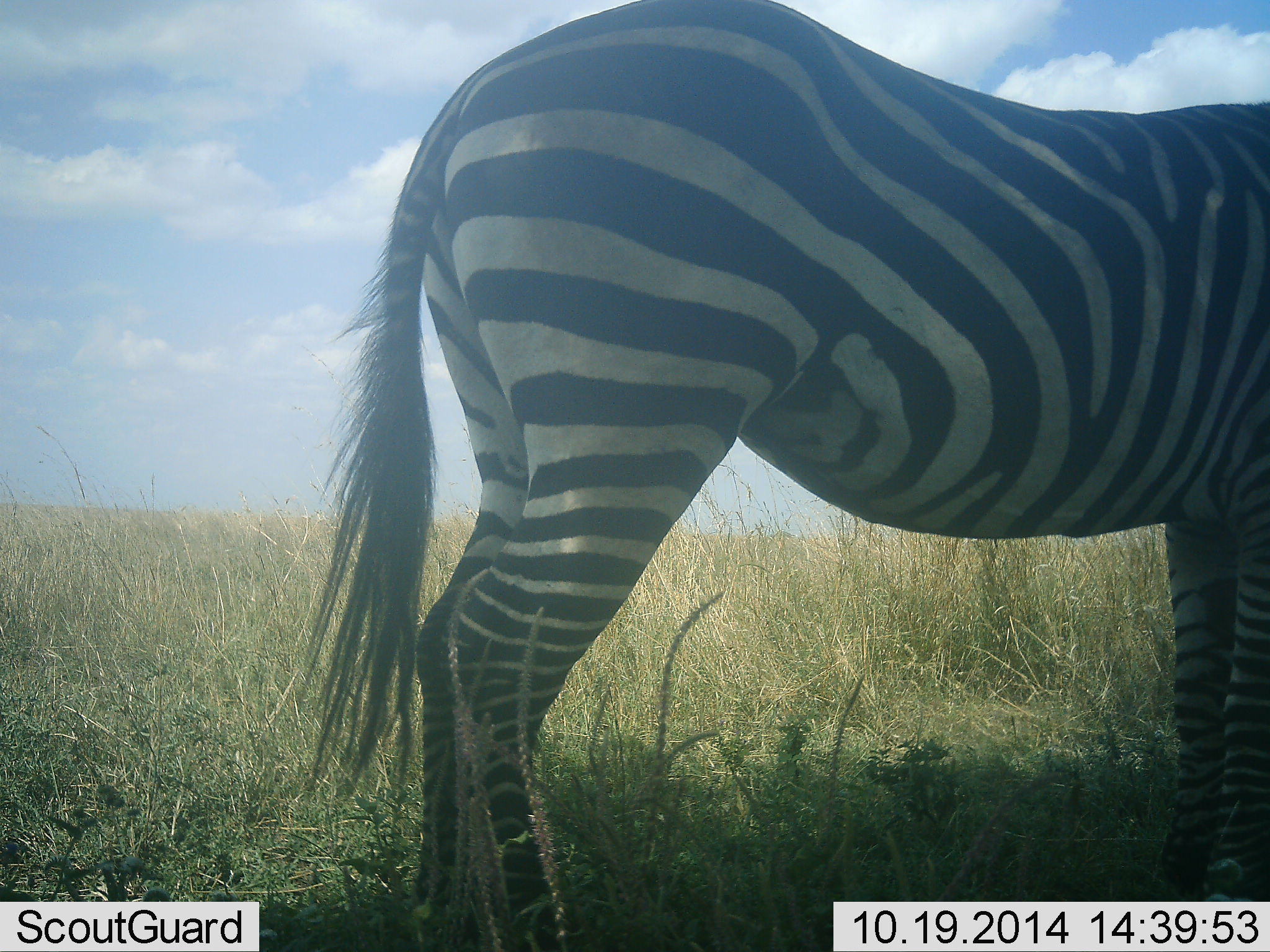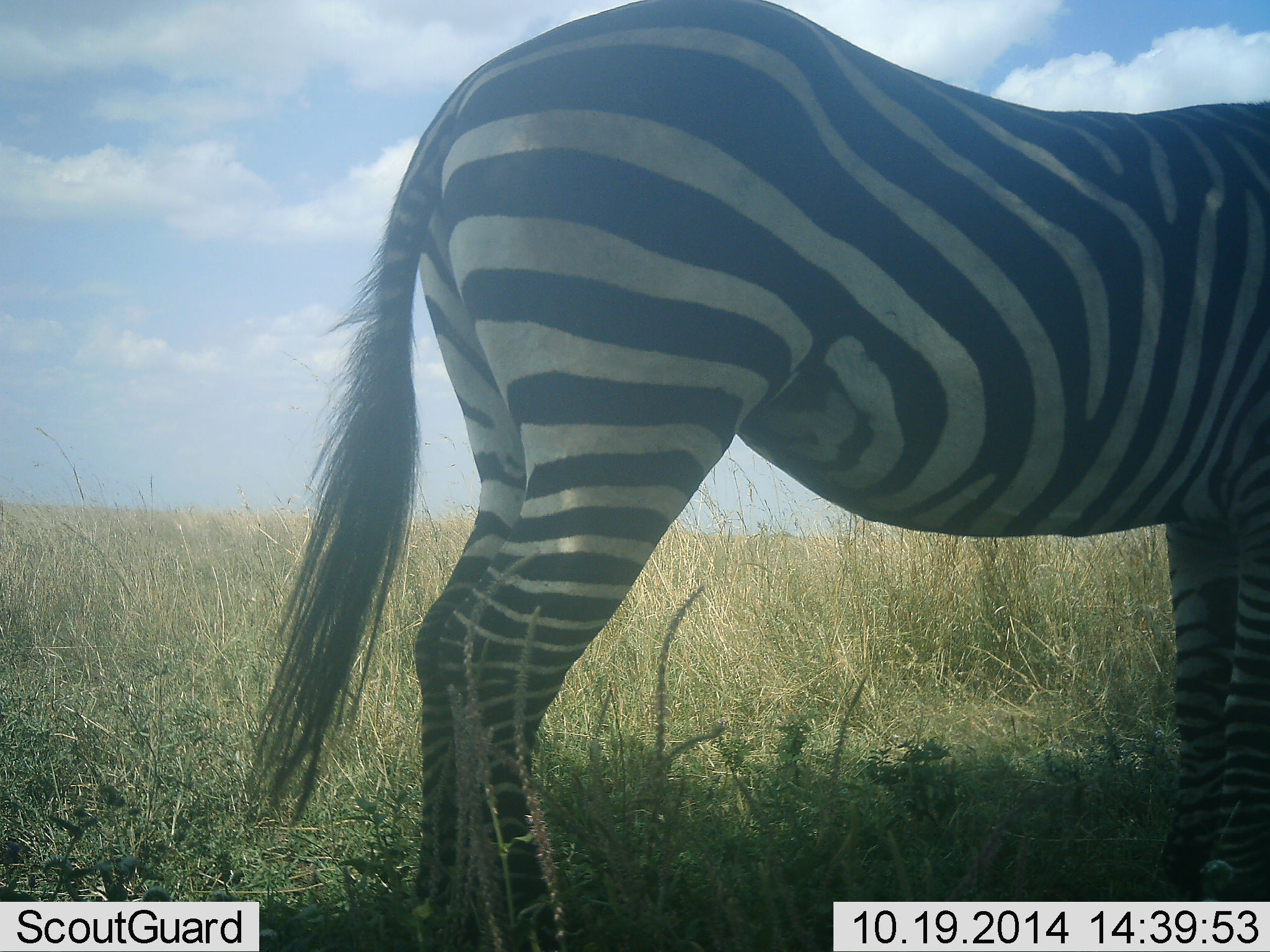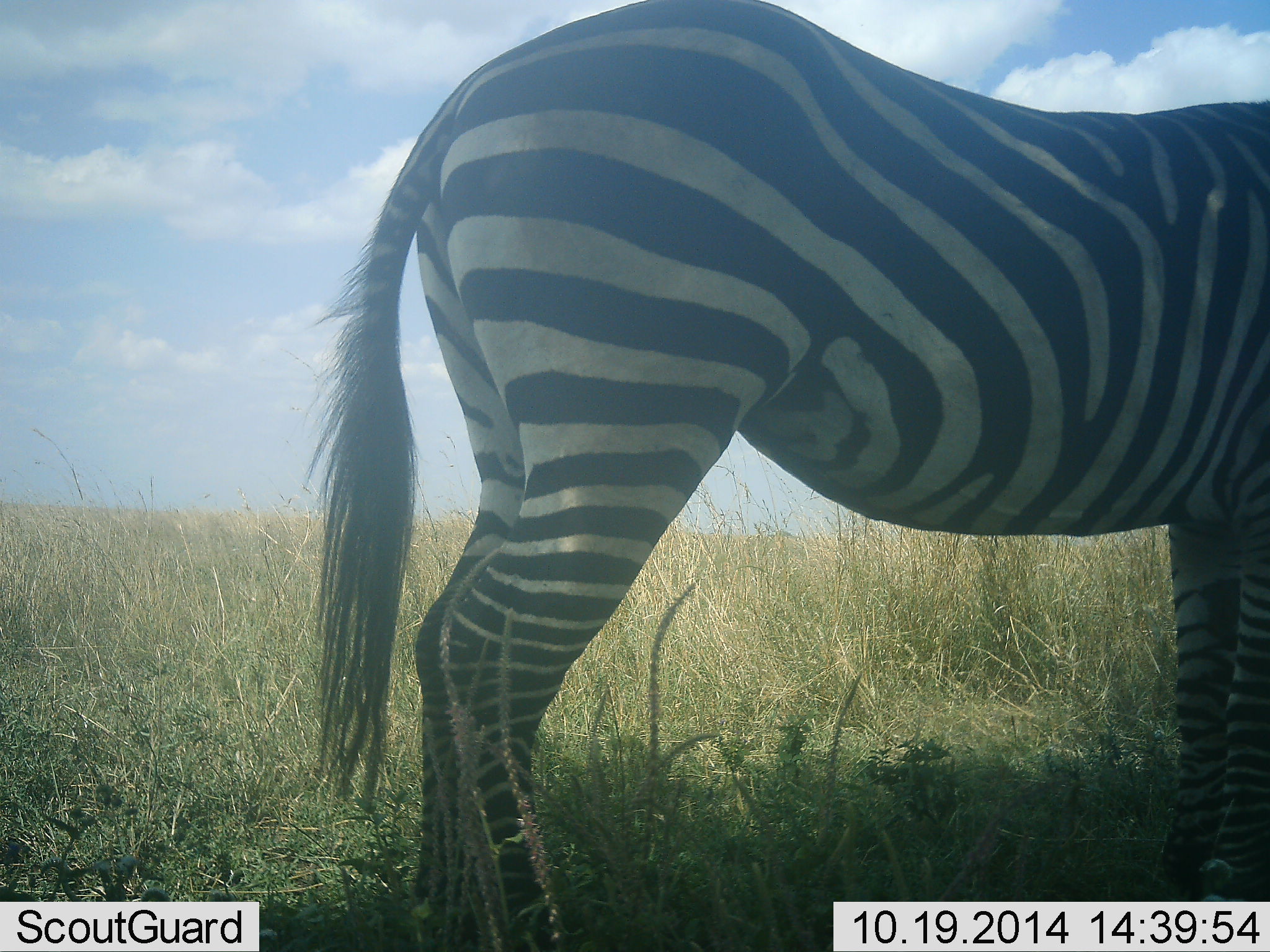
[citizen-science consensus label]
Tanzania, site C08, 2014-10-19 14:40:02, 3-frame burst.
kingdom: Animalia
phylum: Chordata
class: Mammalia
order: Perissodactyla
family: Equidae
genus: Equus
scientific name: Equus quagga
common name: plains zebra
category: zebra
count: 1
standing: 100%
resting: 0%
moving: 0%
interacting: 0%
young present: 0%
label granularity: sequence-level